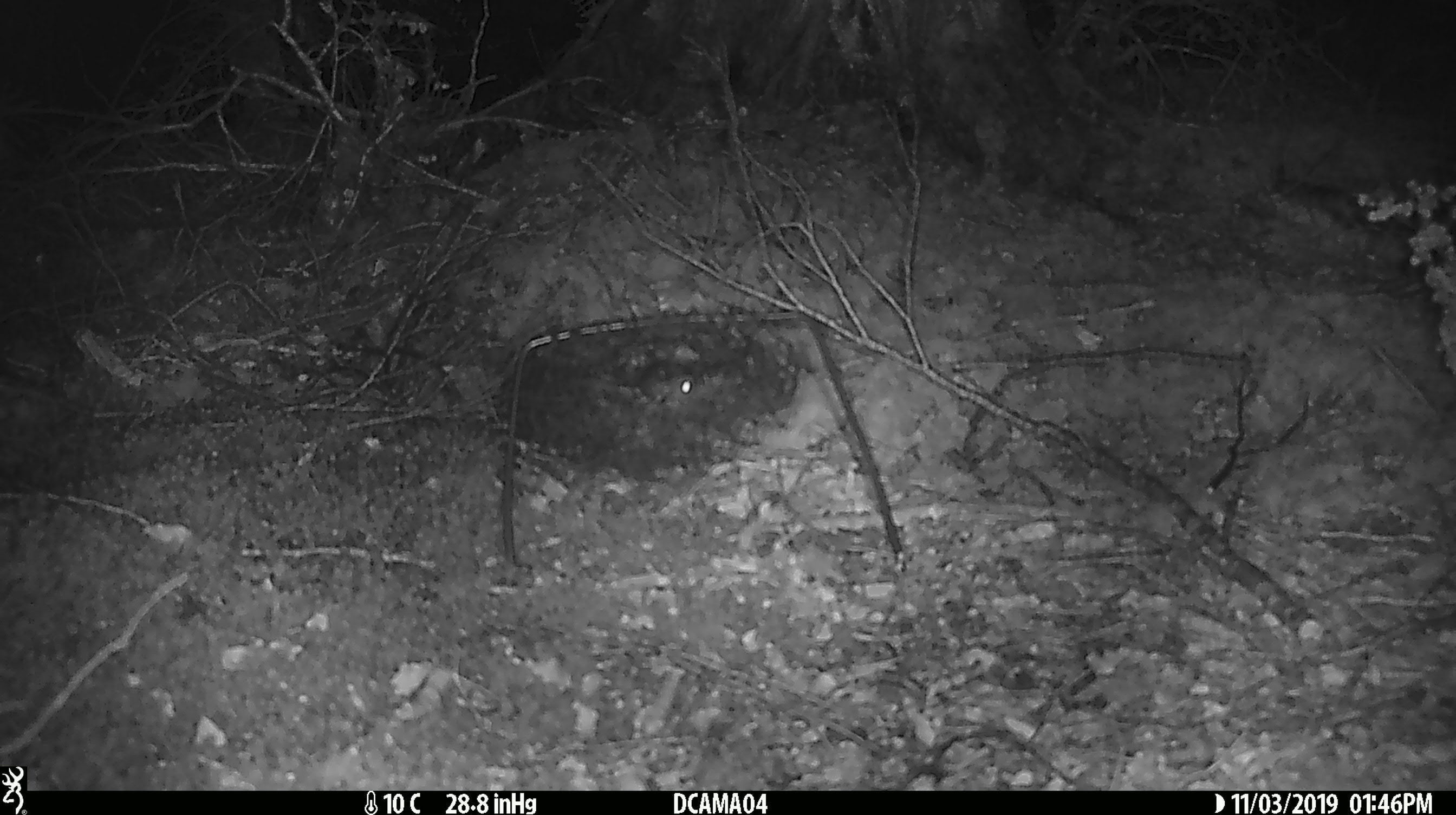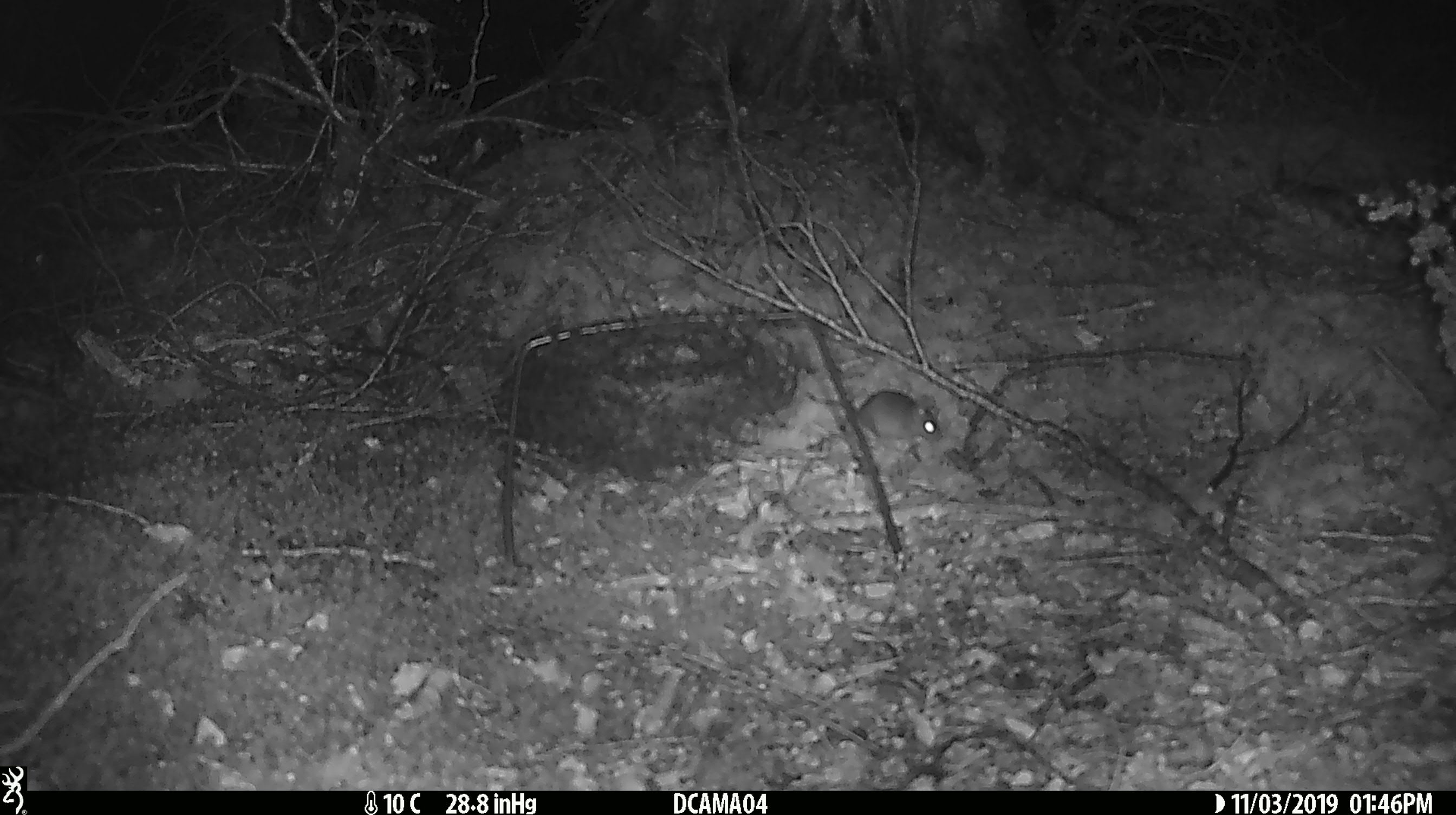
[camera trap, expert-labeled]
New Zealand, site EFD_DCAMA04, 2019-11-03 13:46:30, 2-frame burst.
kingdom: Animalia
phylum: Chordata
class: Mammalia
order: Rodentia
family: Muridae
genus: Mus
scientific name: Mus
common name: mouse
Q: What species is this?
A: Mouse (Mus).